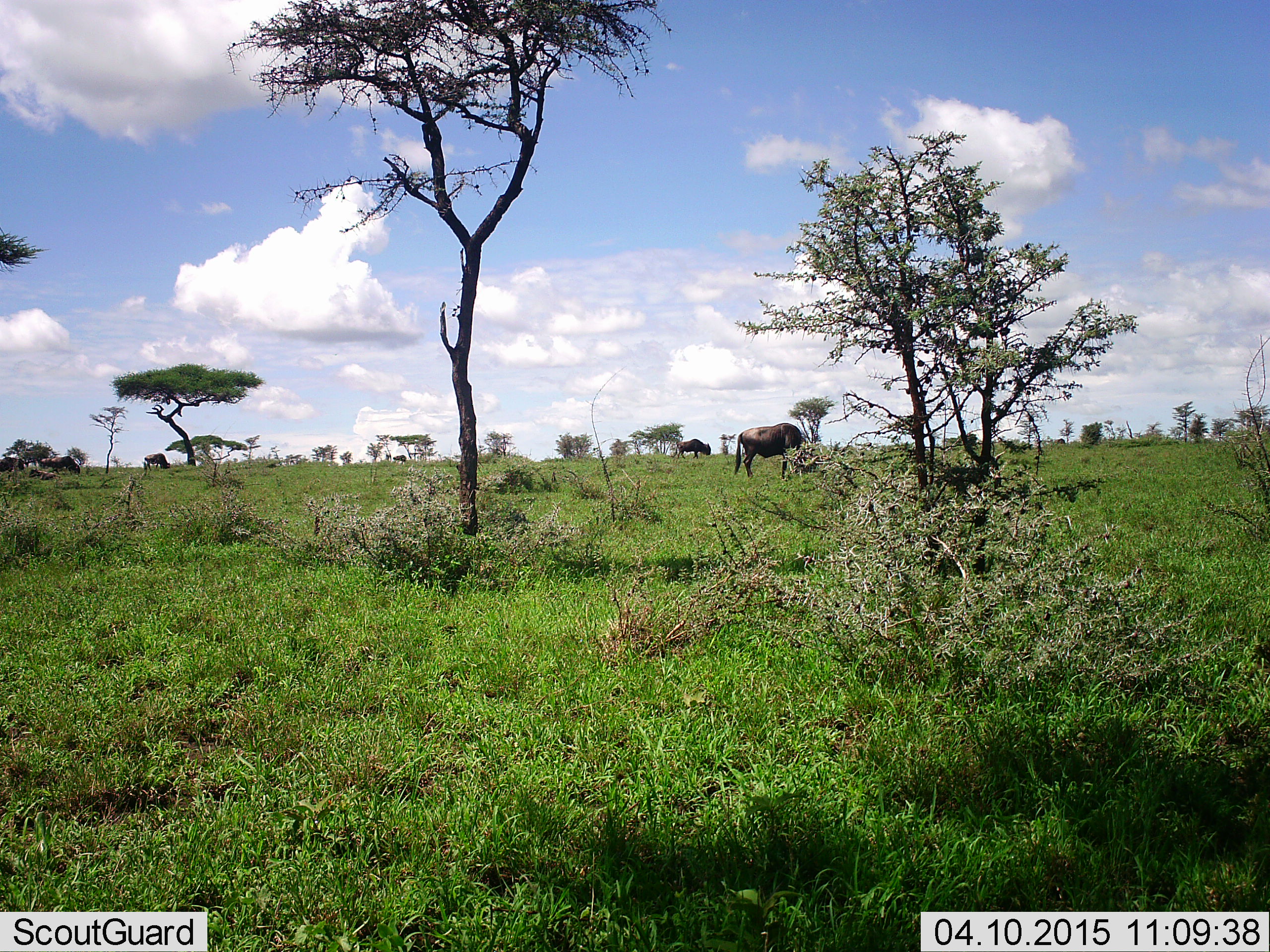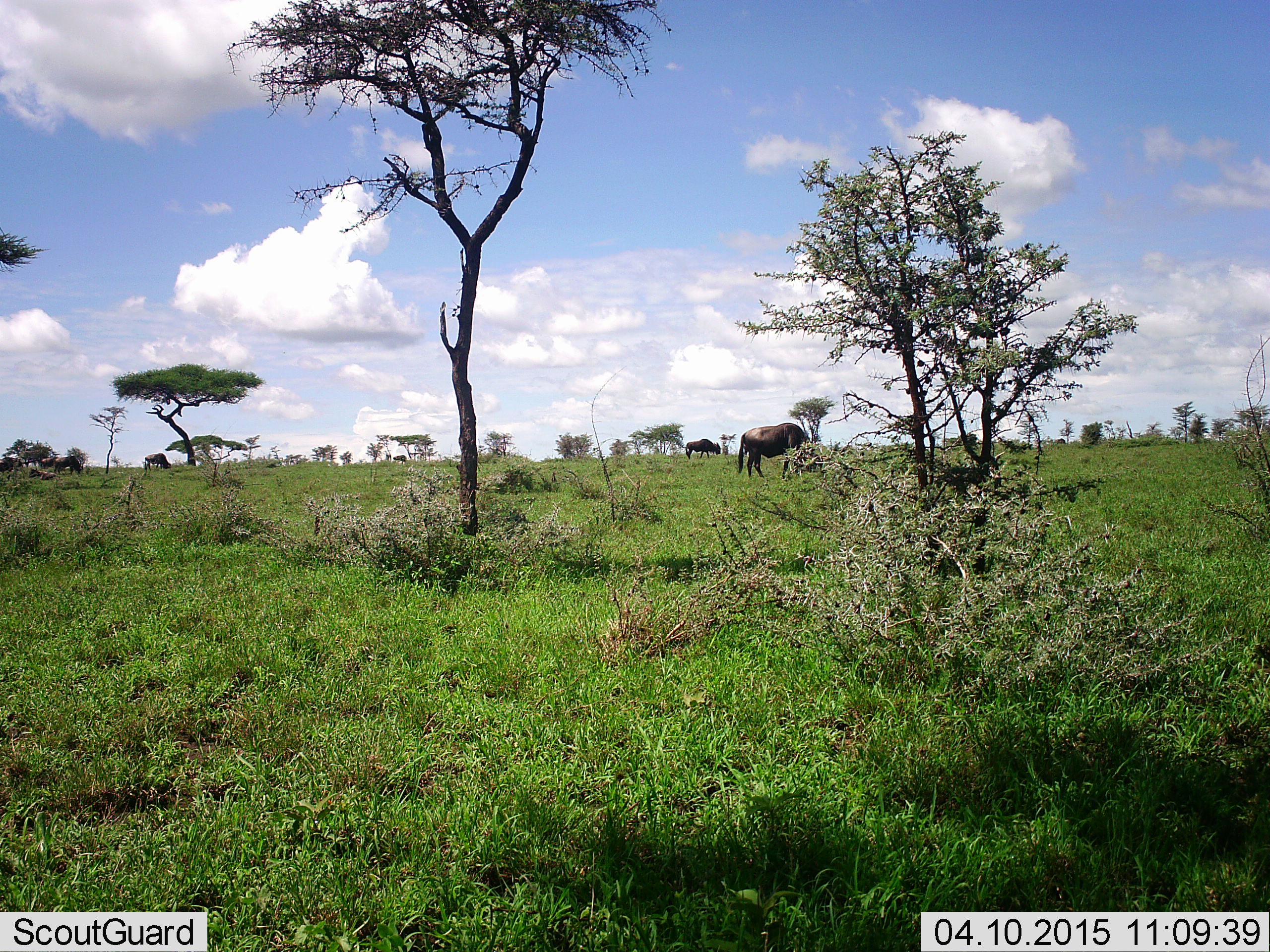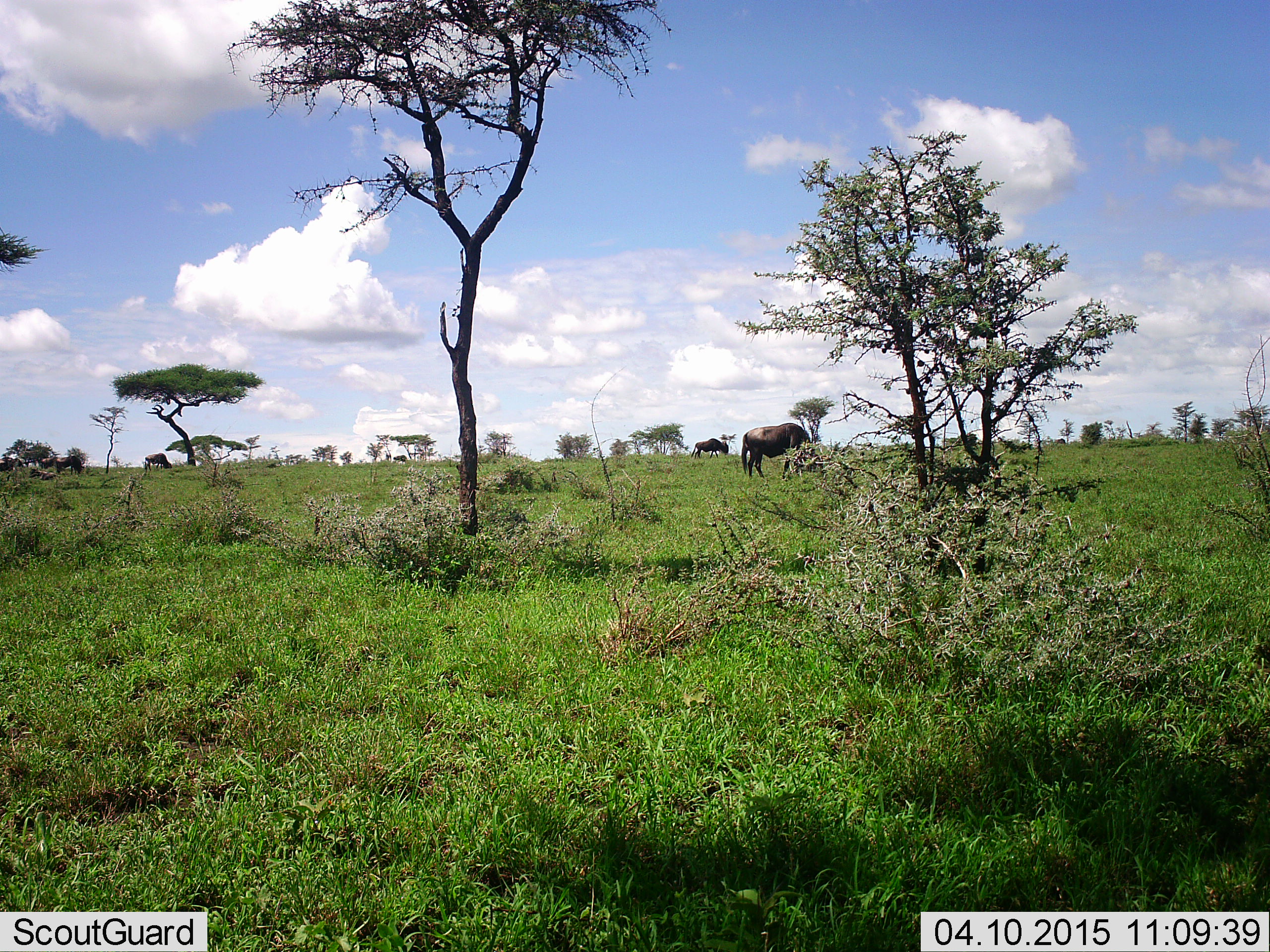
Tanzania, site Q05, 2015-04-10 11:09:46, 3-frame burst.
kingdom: Animalia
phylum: Chordata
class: Mammalia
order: Artiodactyla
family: Bovidae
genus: Connochaetes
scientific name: Connochaetes taurinus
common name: blue wildebeest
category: wildebeest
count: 4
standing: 40%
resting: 20%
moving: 50%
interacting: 0%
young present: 0%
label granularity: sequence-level